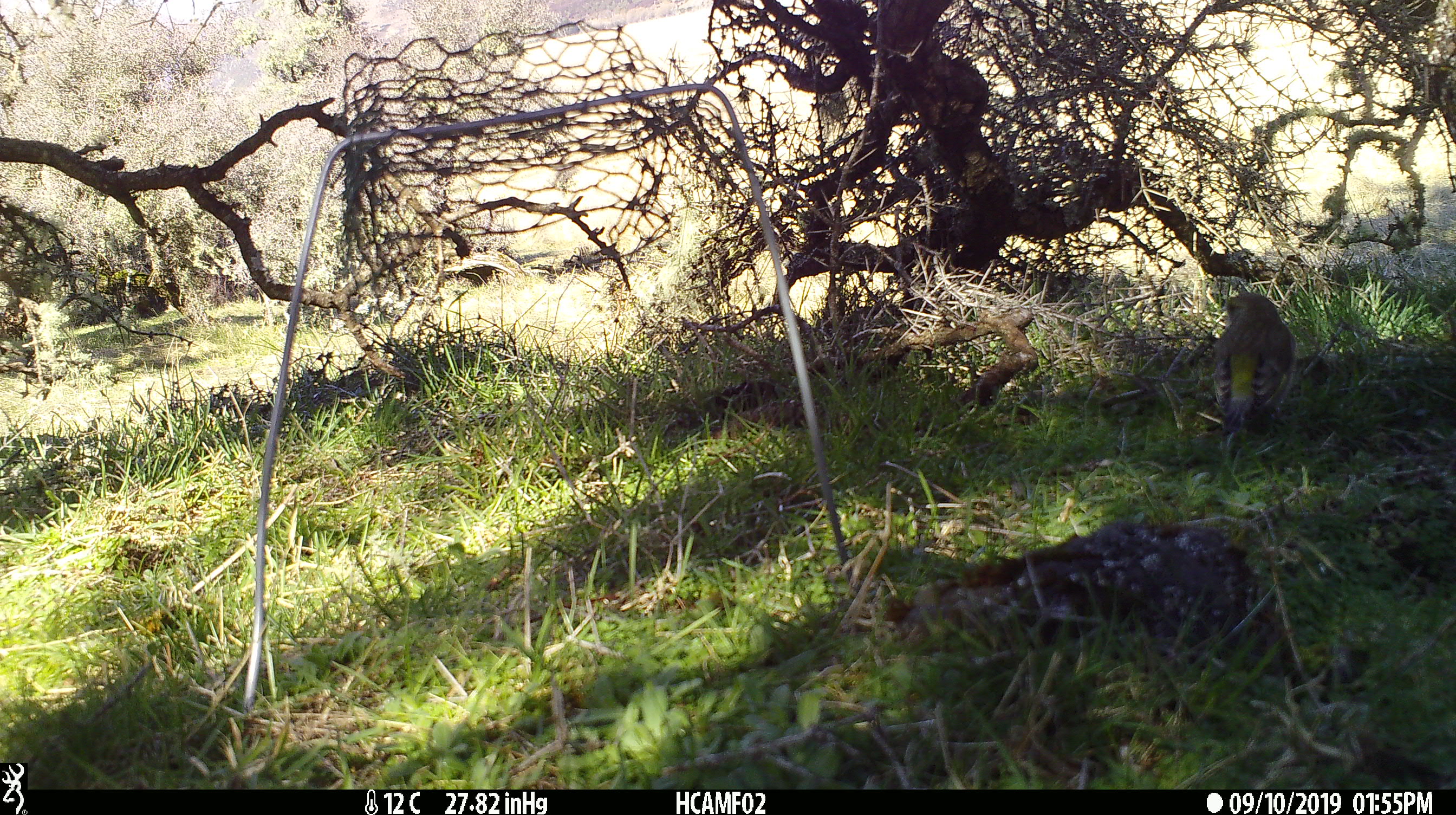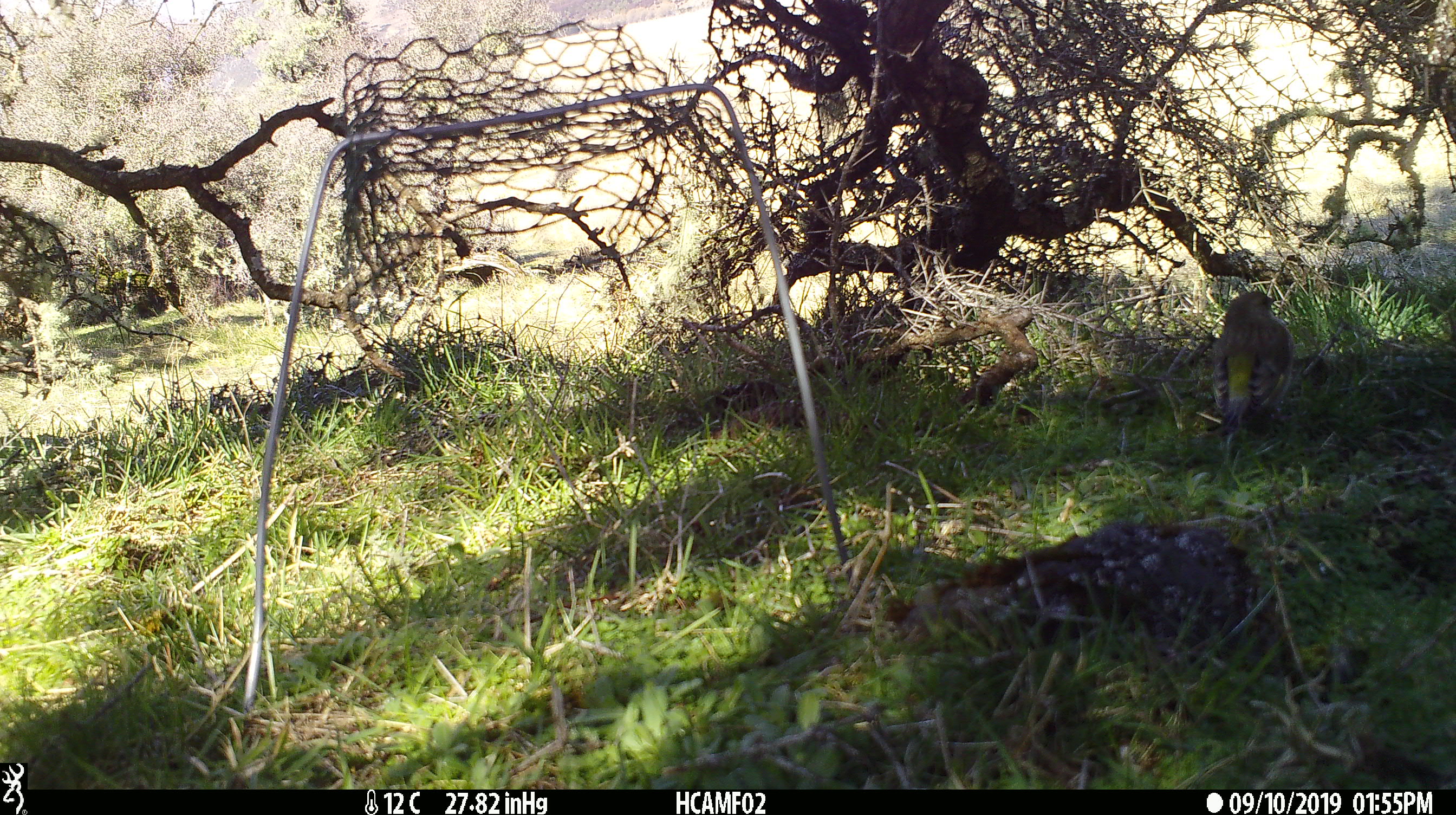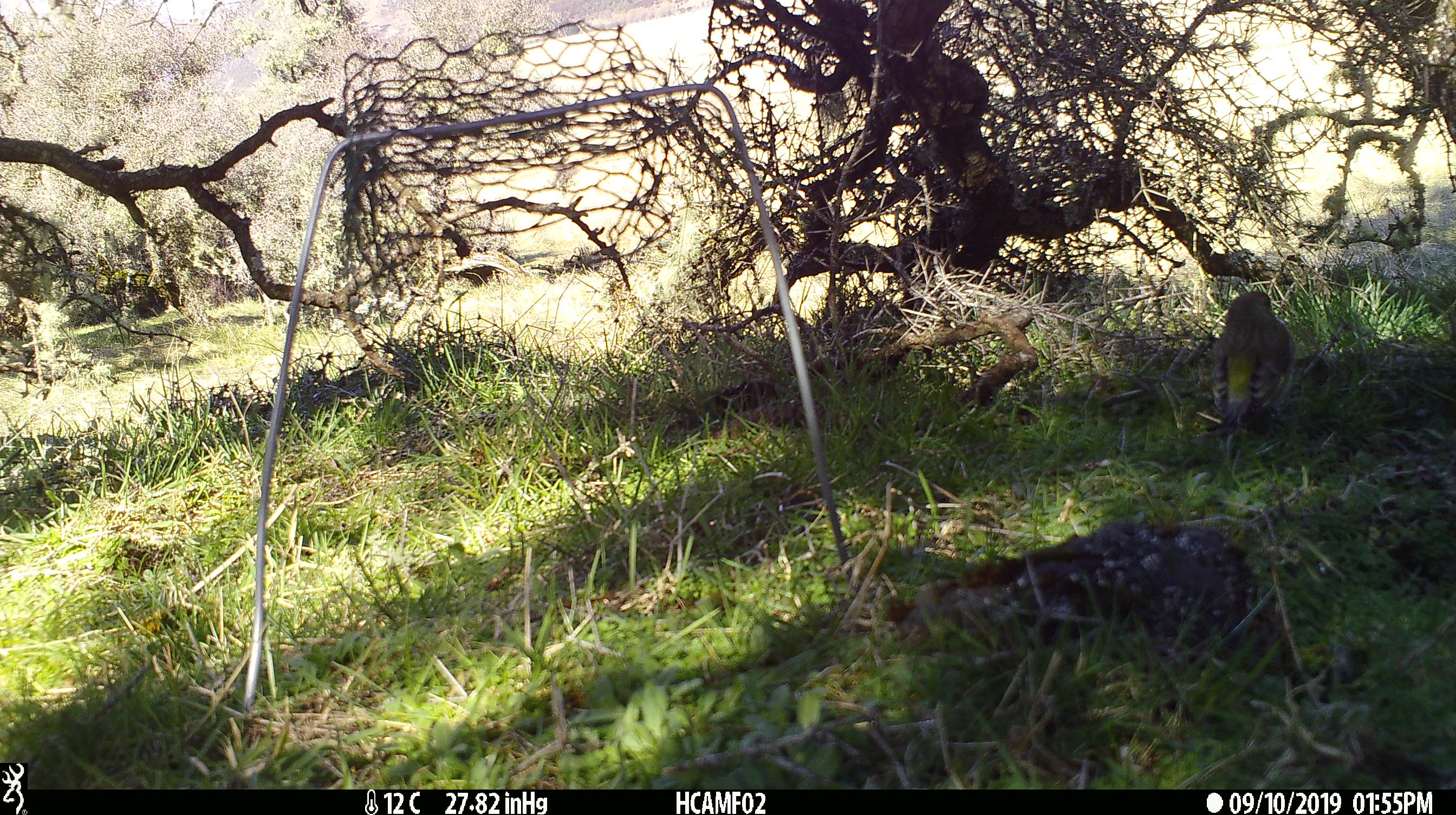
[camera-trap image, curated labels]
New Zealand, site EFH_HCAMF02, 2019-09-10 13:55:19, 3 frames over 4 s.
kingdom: Animalia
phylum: Chordata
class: Aves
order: Passeriformes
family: Fringillidae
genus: Chloris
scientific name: Chloris chloris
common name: greenfinch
Greenfinch (Chloris chloris).